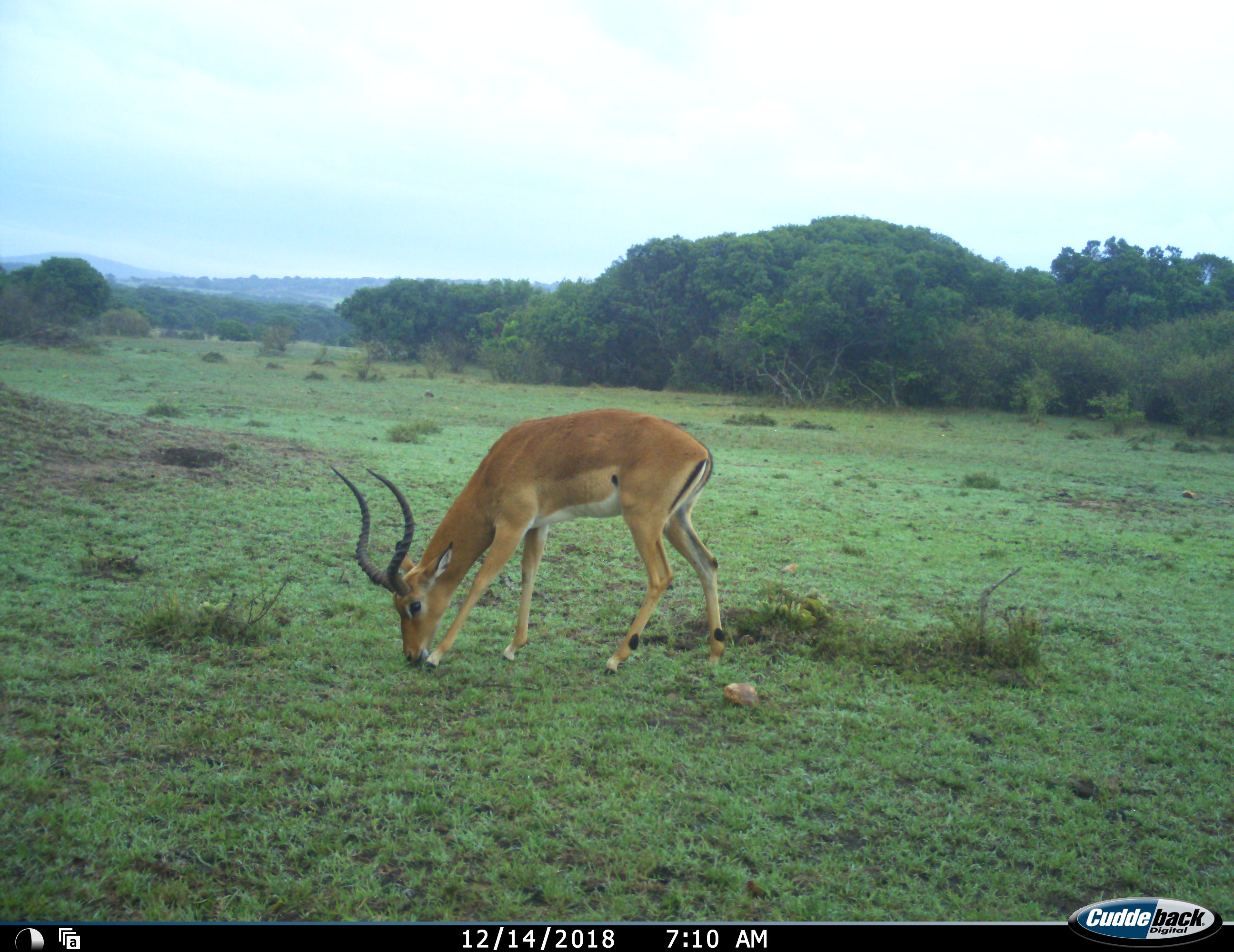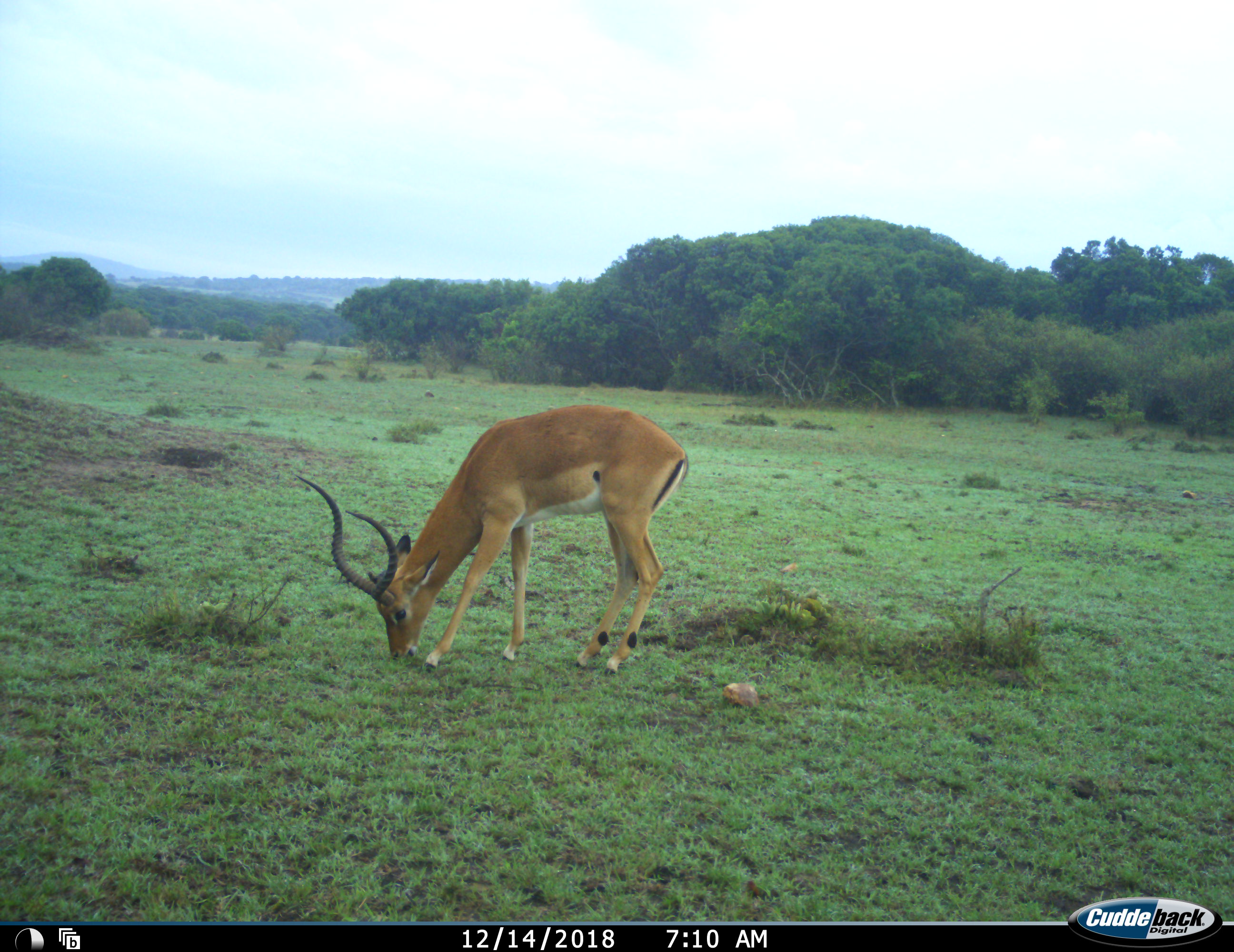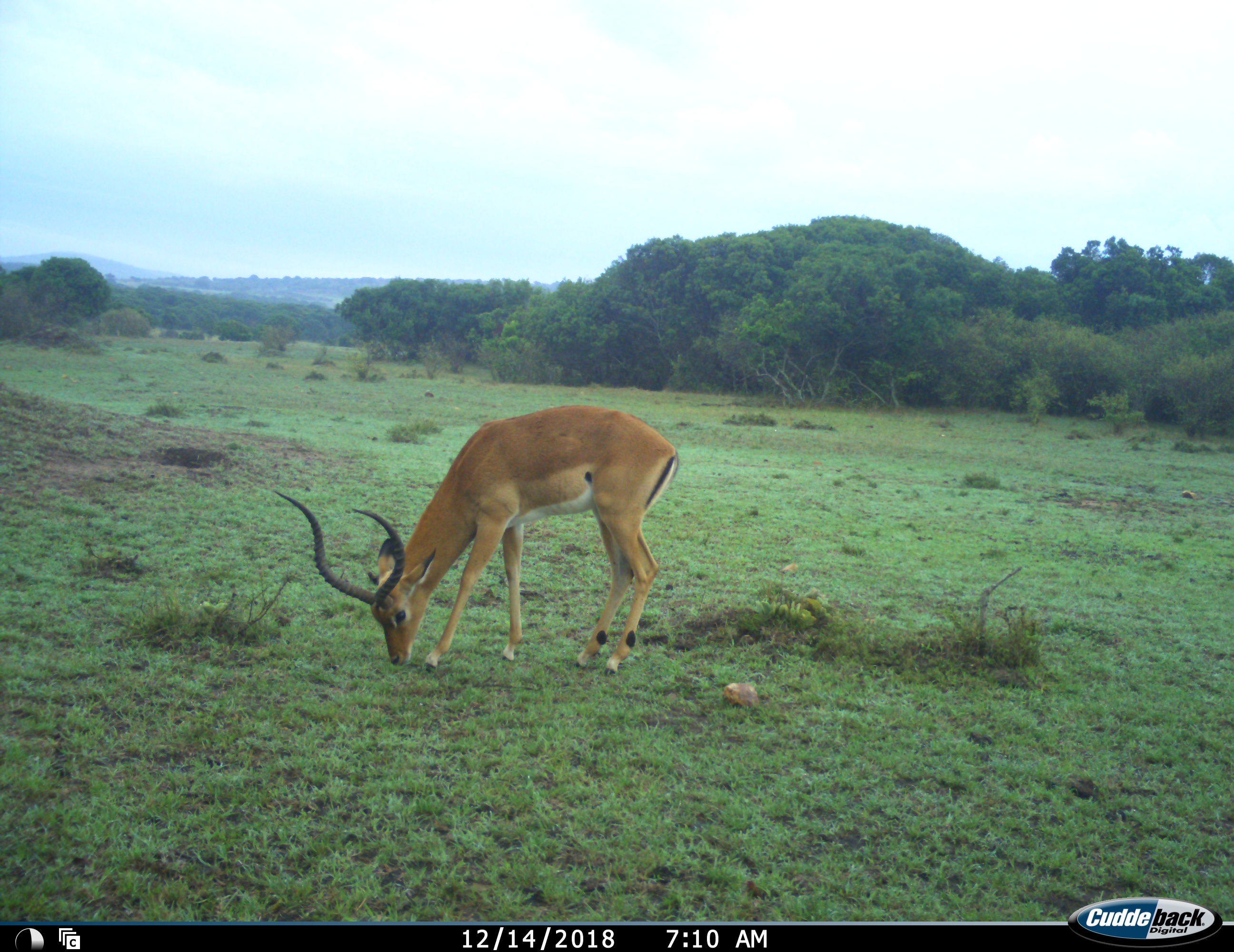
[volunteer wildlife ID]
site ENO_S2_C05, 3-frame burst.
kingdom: Animalia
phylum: Chordata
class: Mammalia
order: Artiodactyla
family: Bovidae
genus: Aepyceros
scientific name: Aepyceros melampus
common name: impala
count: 1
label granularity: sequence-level